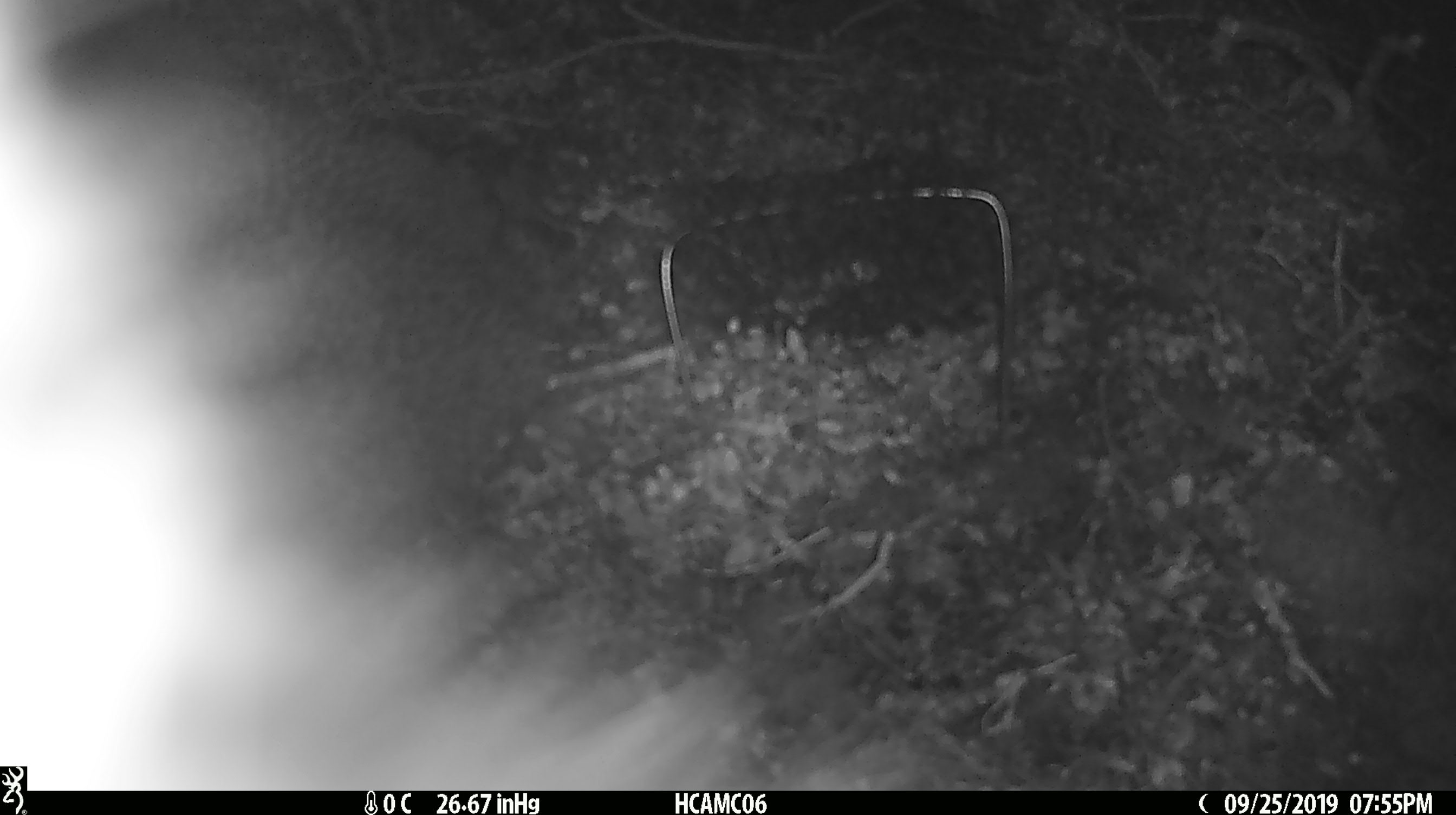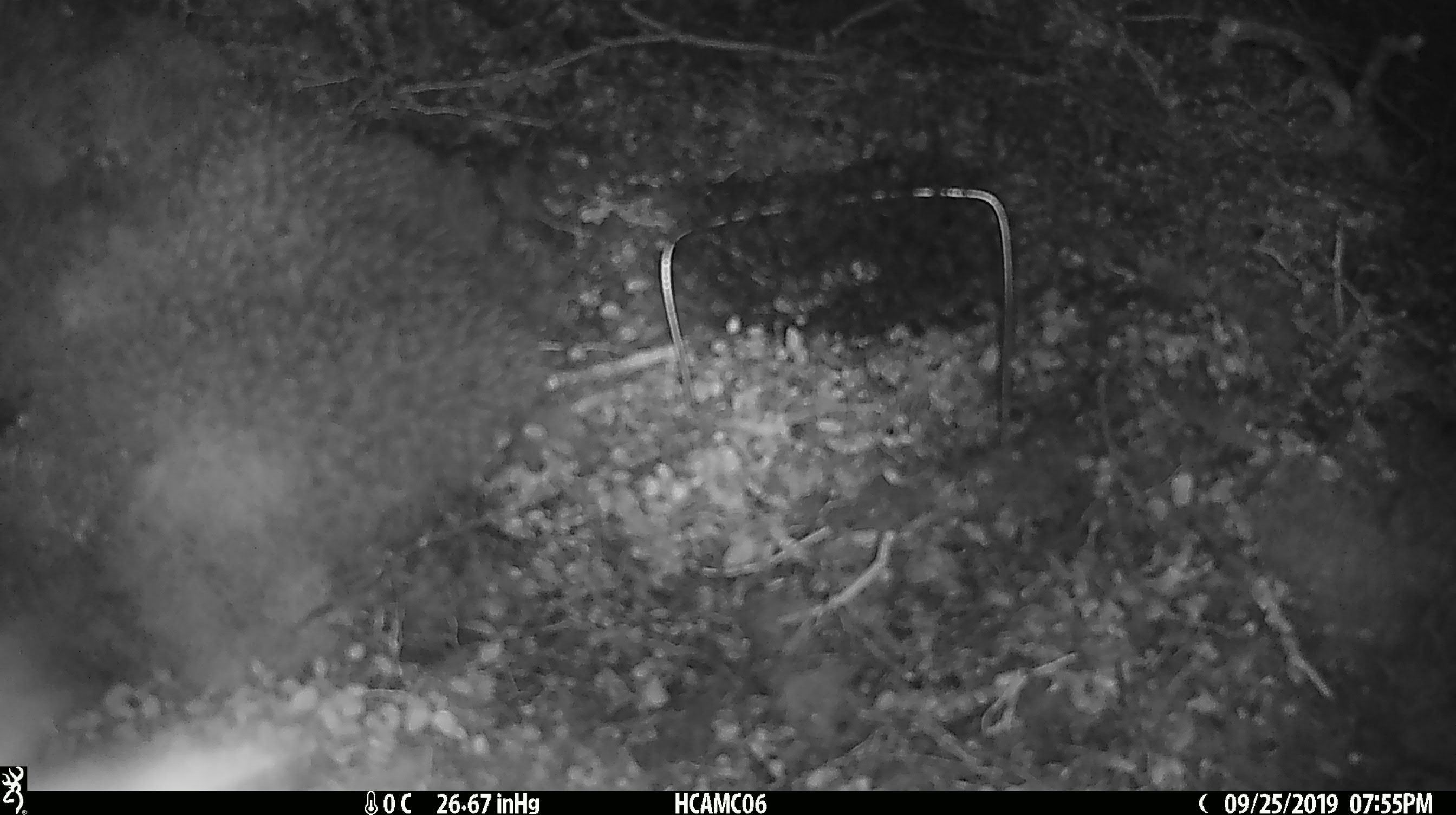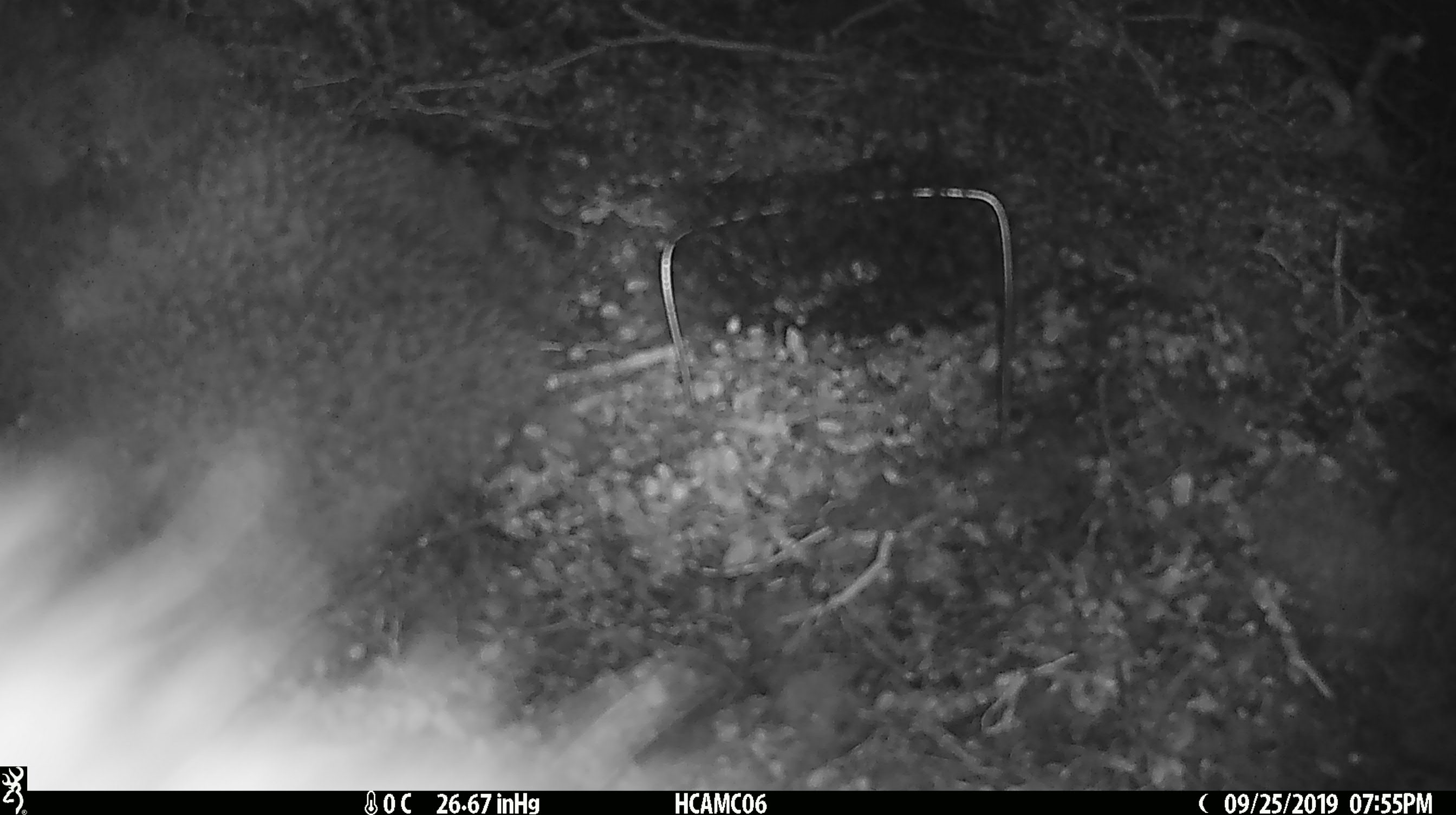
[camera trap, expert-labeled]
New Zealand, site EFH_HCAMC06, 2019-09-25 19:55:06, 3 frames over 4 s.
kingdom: Animalia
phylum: Chordata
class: Mammalia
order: Diprotodontia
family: Phalangeridae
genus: Trichosurus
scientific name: Trichosurus vulpecula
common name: common brushtail possum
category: possum